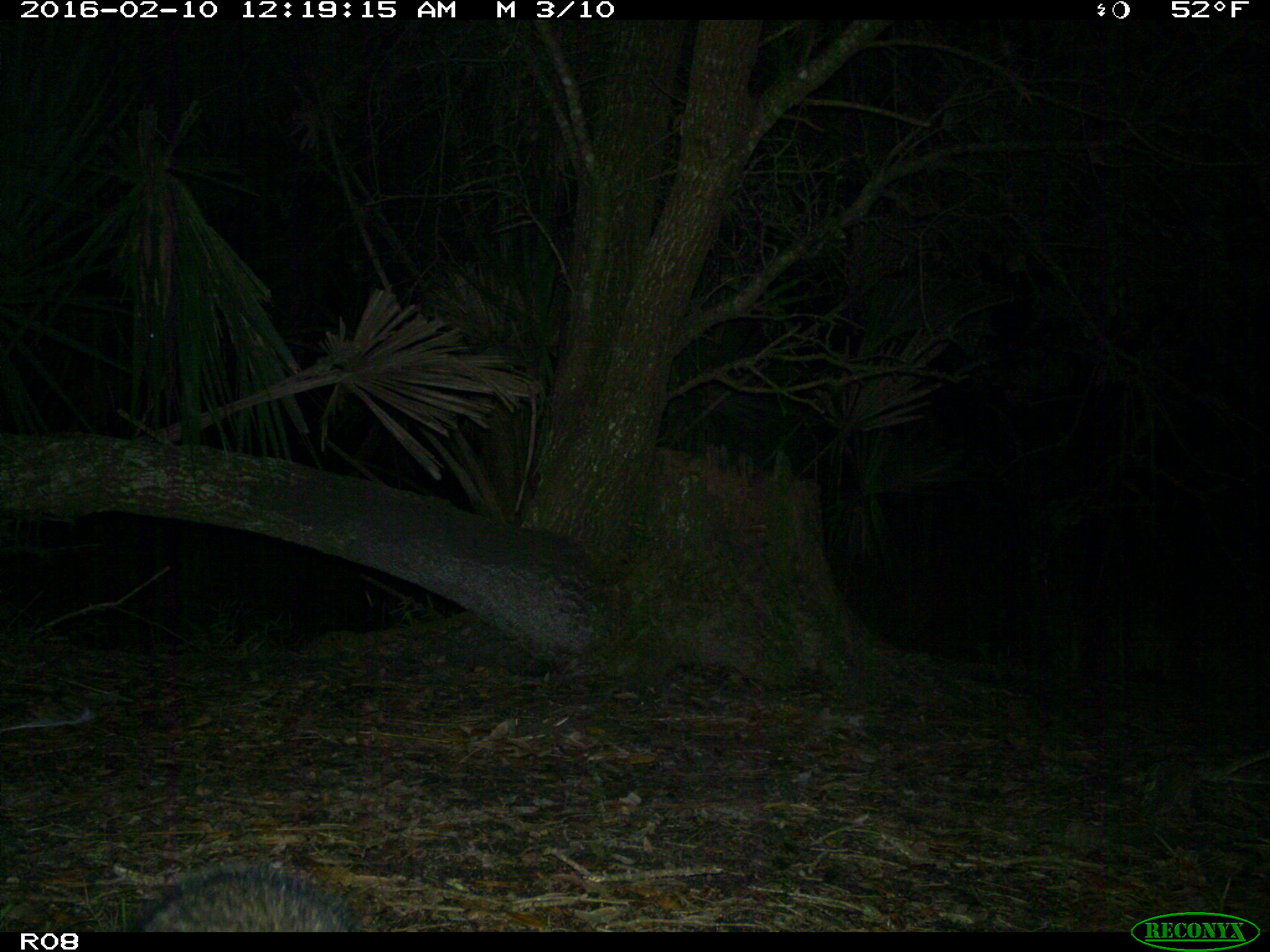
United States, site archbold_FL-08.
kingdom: Animalia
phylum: Chordata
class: Mammalia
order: Carnivora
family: Procyonidae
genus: Procyon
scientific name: Procyon lotor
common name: common raccoon